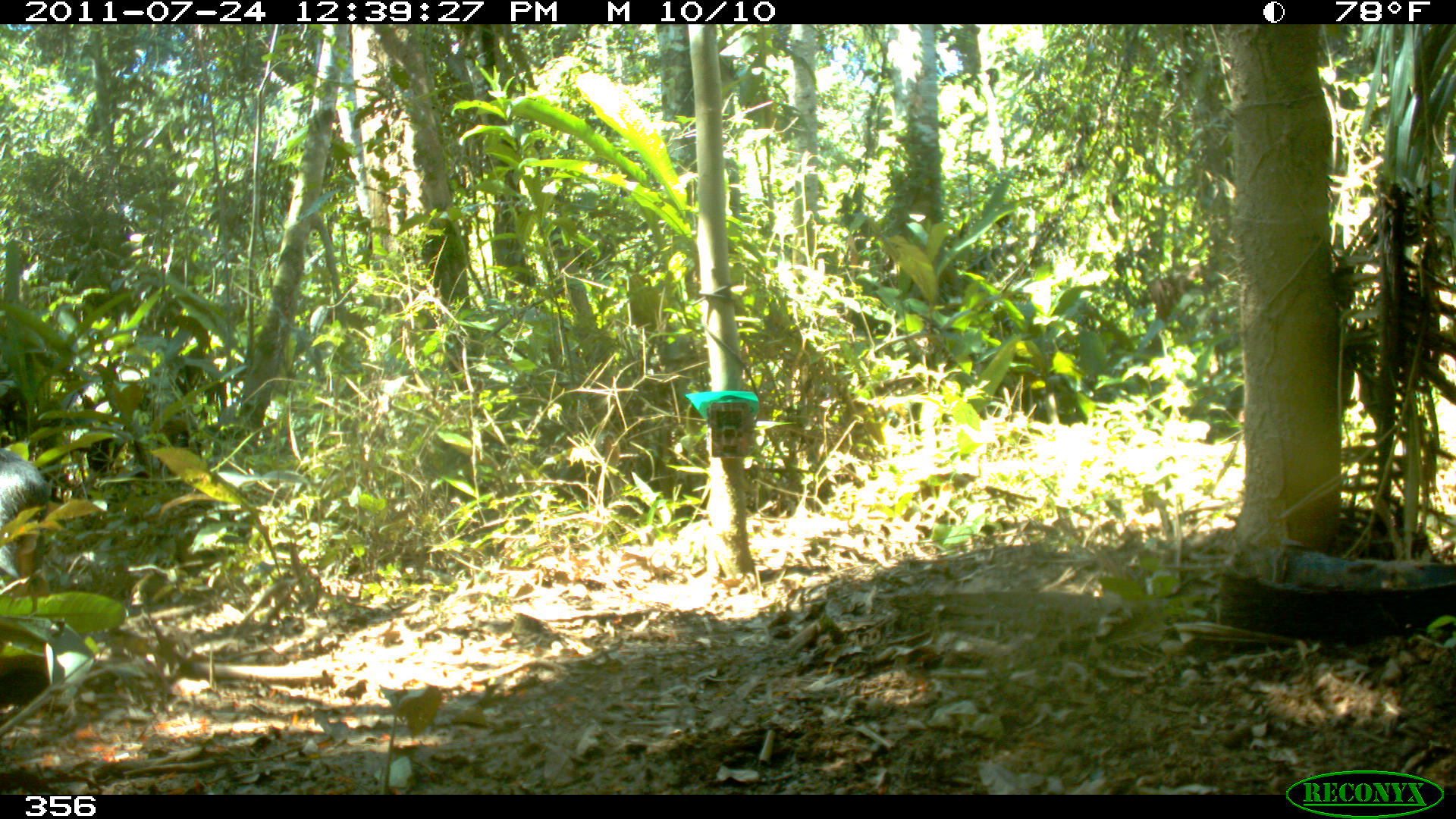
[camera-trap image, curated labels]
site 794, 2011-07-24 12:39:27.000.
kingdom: Animalia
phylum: Chordata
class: Mammalia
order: Artiodactyla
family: Tayassuidae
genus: Tayassu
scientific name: Tayassu pecari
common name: white-lipped peccary